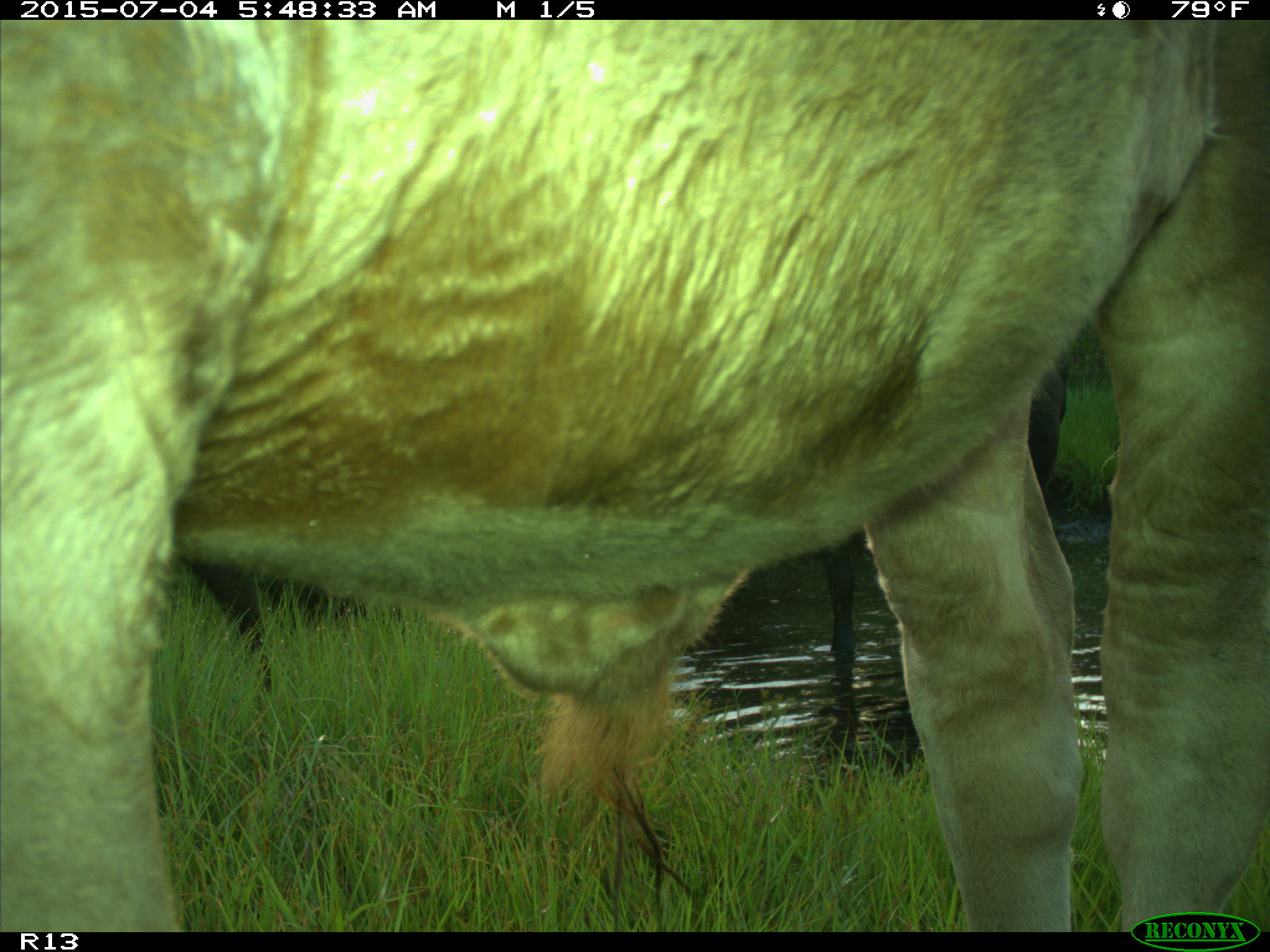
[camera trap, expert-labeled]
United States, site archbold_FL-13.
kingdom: Animalia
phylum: Chordata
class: Mammalia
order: Artiodactyla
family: Bovidae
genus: Bos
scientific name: Bos taurus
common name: domestic cow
Bos taurus (domestic cow).